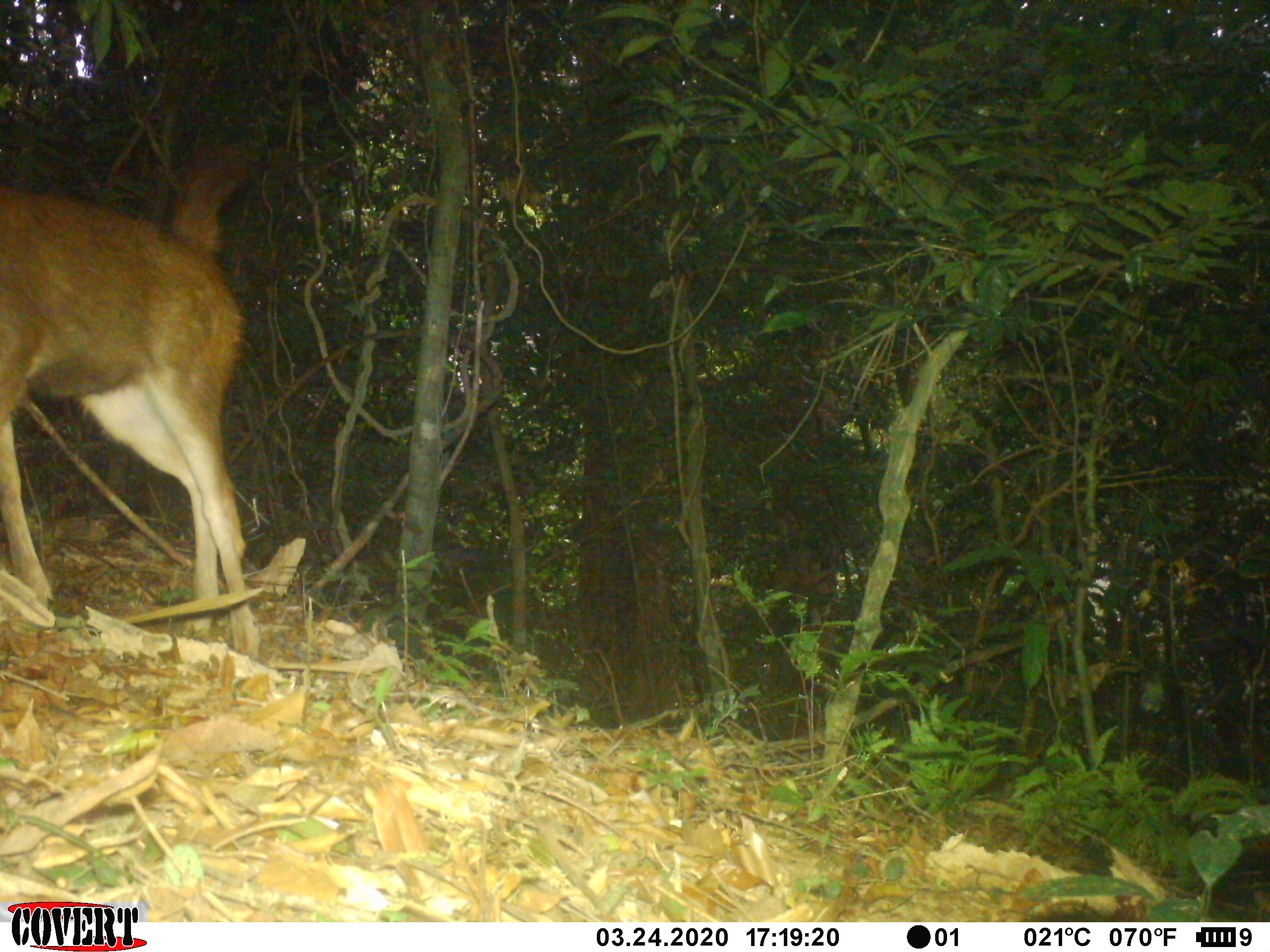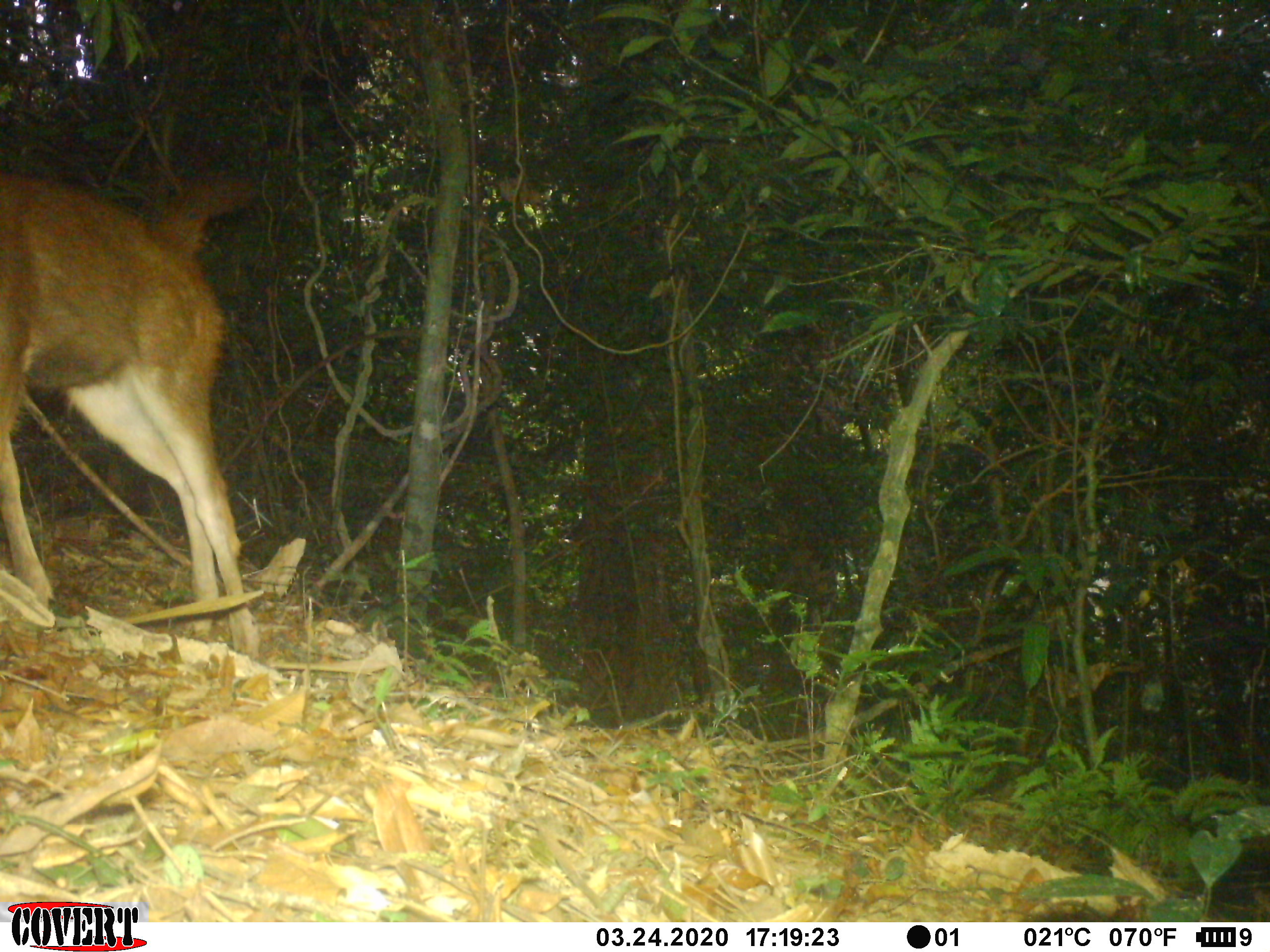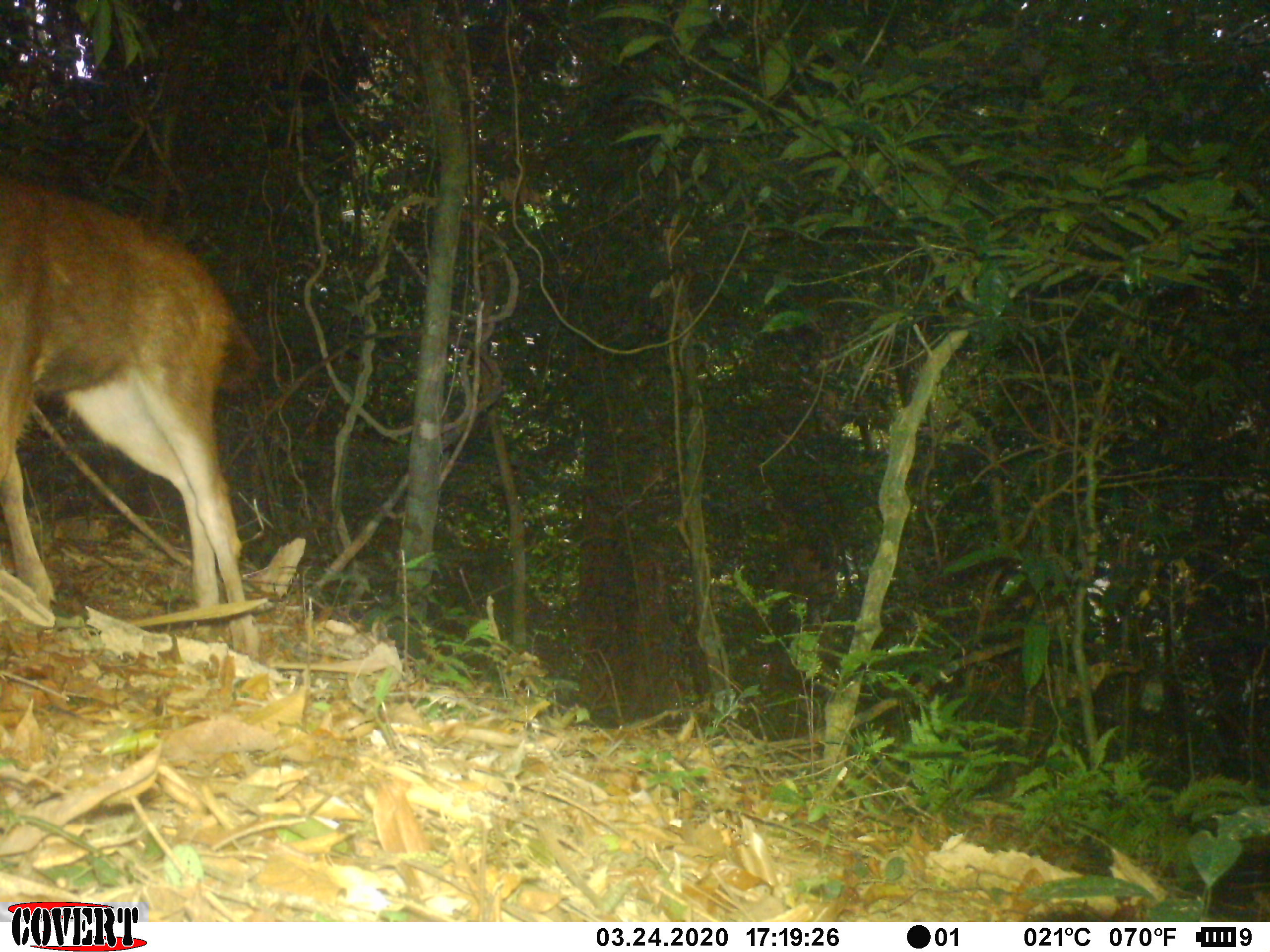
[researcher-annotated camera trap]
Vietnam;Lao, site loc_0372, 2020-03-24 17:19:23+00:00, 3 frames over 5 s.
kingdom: Animalia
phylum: Chordata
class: Mammalia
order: Artiodactyla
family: Cervidae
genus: Rusa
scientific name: Rusa unicolor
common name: sambar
Sambar (Rusa unicolor). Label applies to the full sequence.